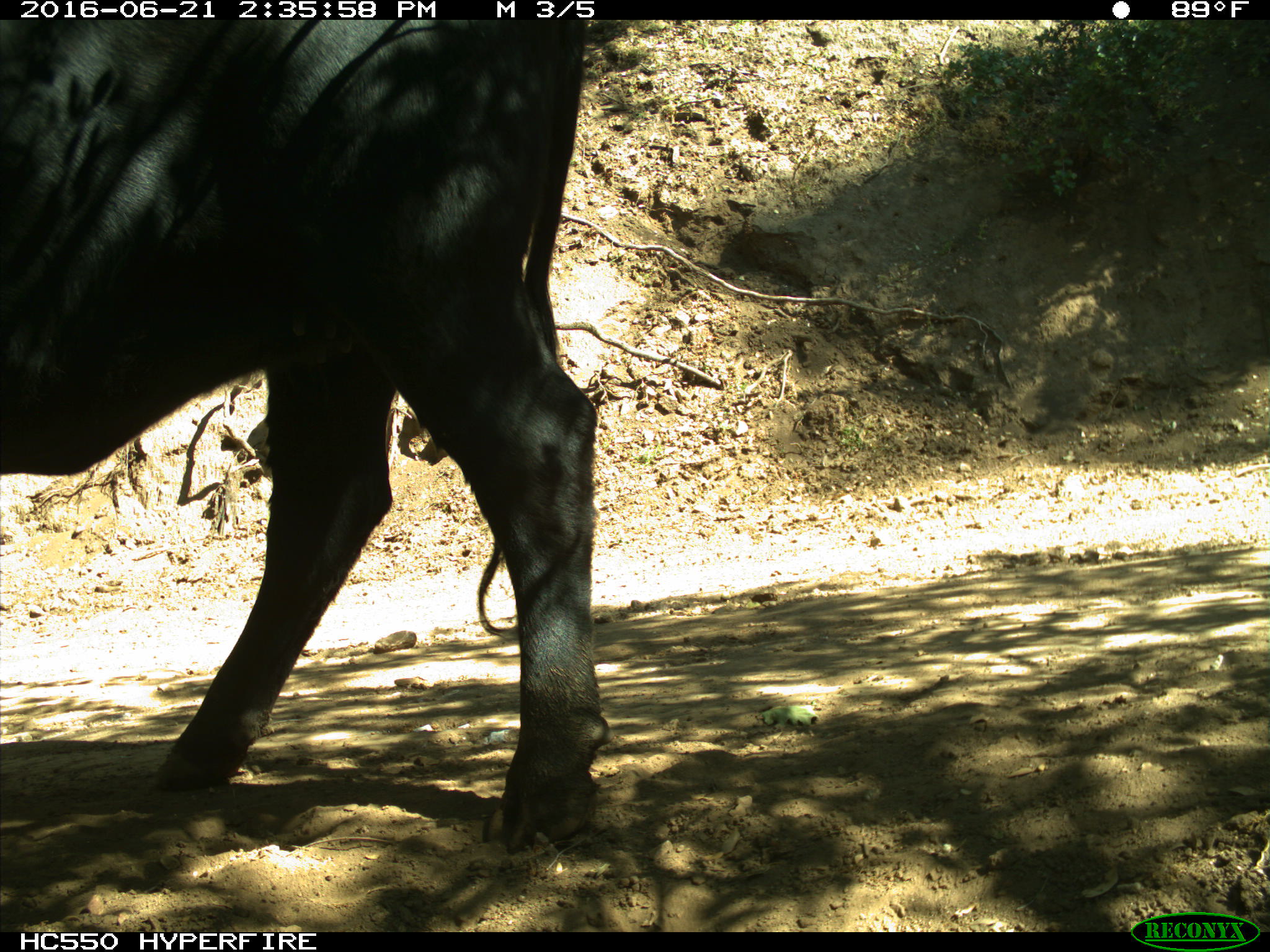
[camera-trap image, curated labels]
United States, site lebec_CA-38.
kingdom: Animalia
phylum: Chordata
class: Mammalia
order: Artiodactyla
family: Bovidae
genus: Bos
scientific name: Bos taurus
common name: domestic cow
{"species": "Bos taurus (domestic cow)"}